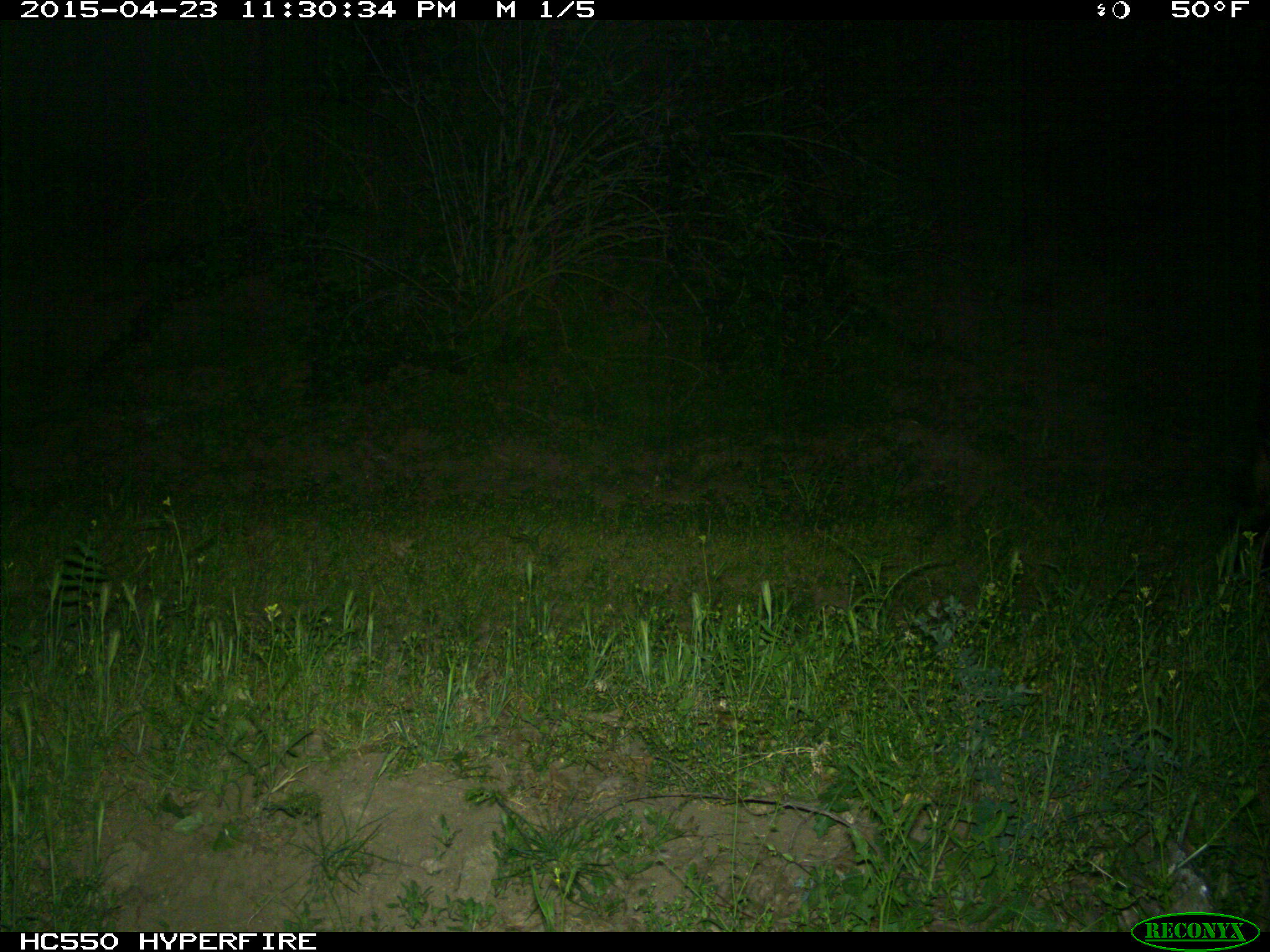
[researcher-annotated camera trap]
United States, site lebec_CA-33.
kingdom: Animalia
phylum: Chordata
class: Mammalia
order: Carnivora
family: Mephitidae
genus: Mephitis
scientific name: Mephitis mephitis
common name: striped skunk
Mephitis mephitis (striped skunk).